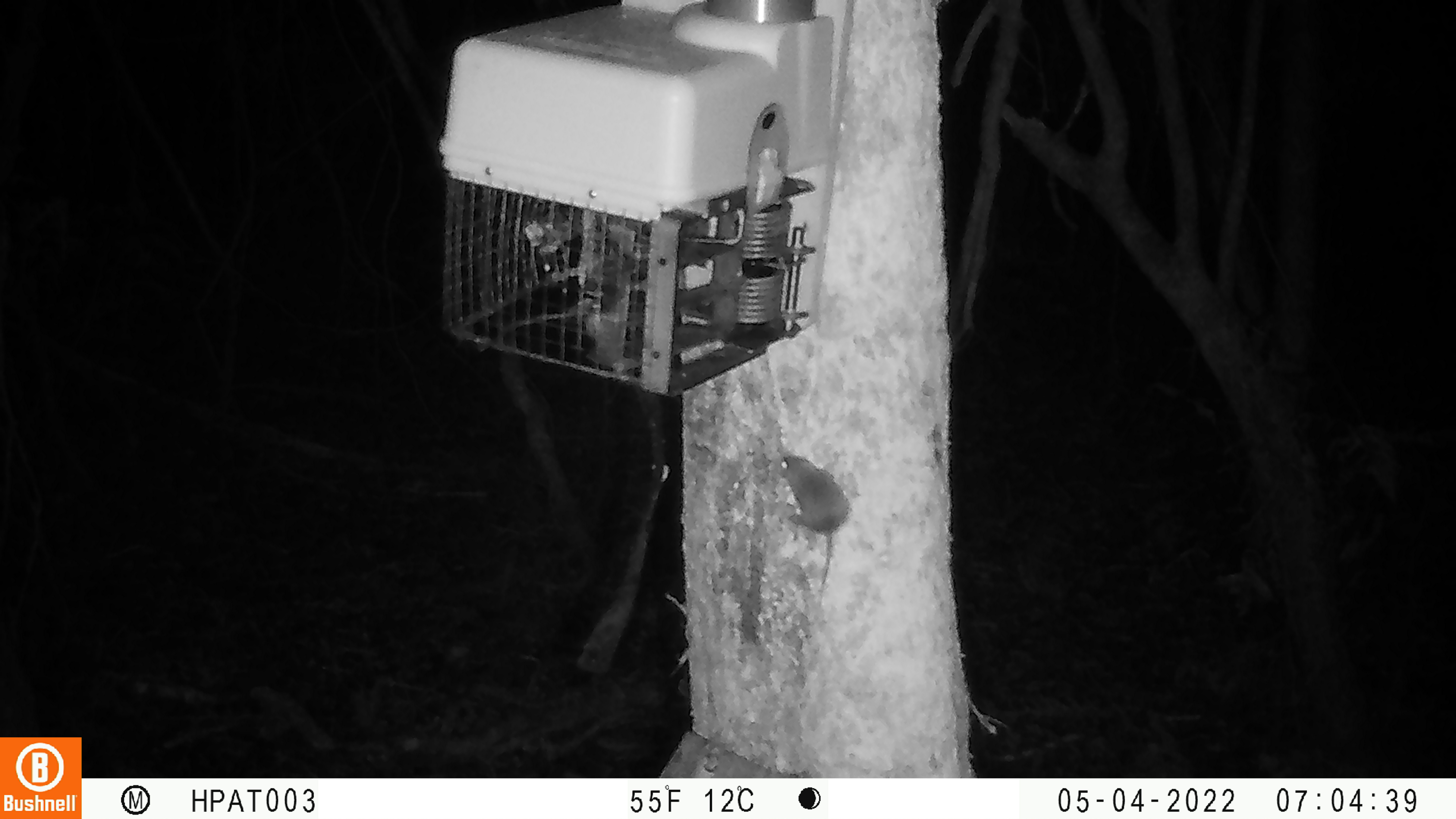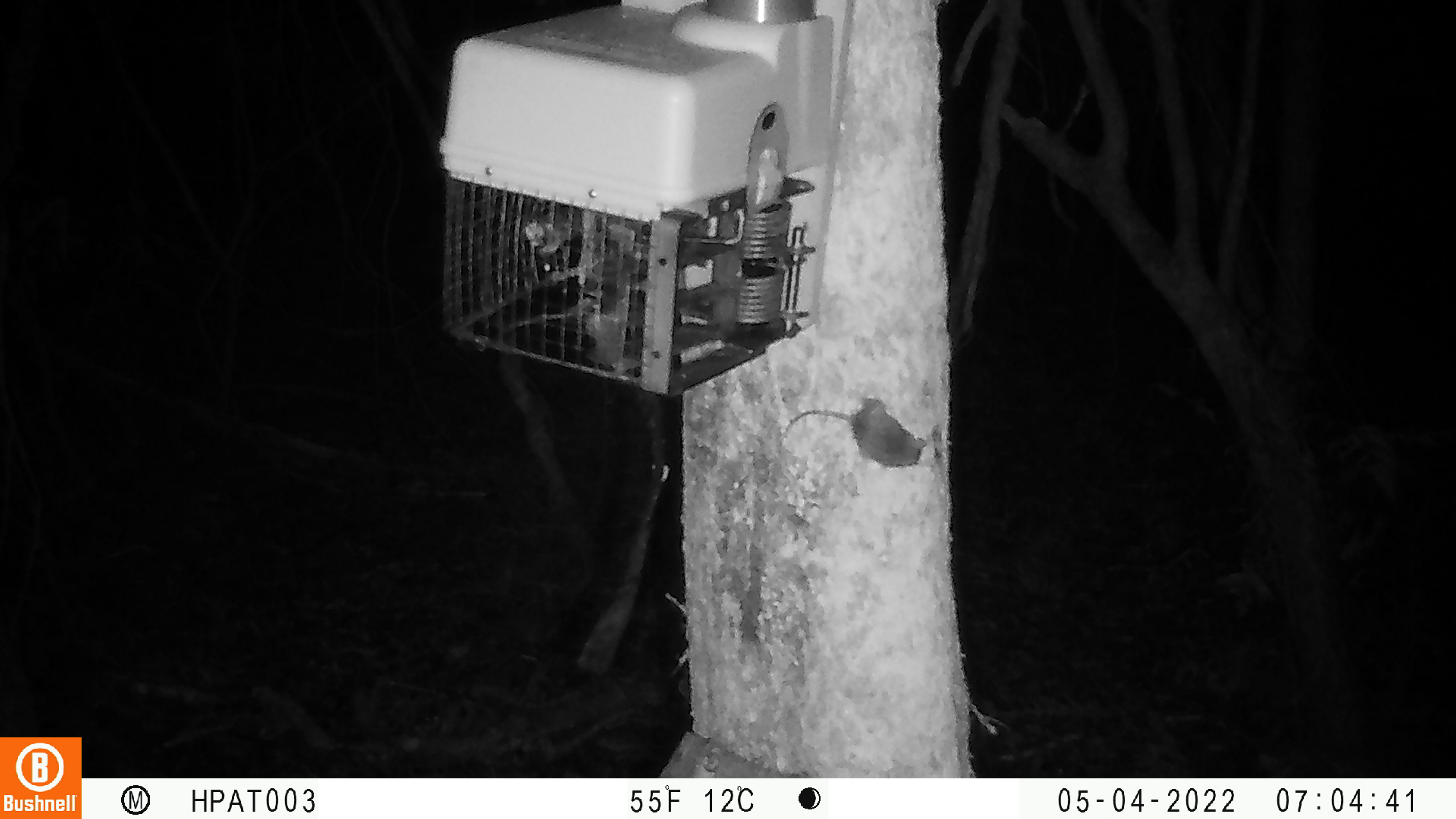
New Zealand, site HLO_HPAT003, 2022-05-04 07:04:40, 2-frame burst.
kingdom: Animalia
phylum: Chordata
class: Mammalia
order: Rodentia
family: Muridae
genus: Mus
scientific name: Mus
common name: mouse